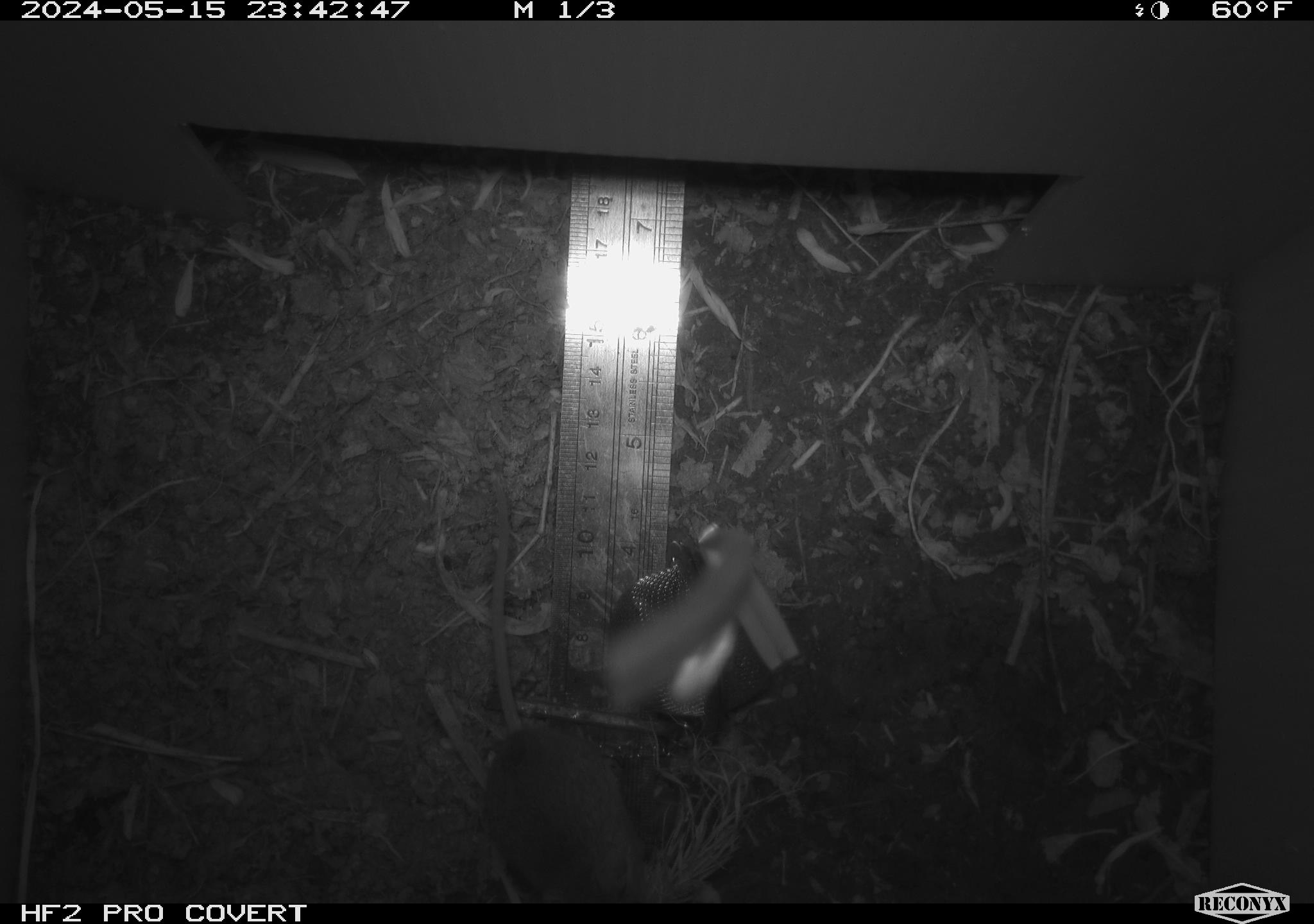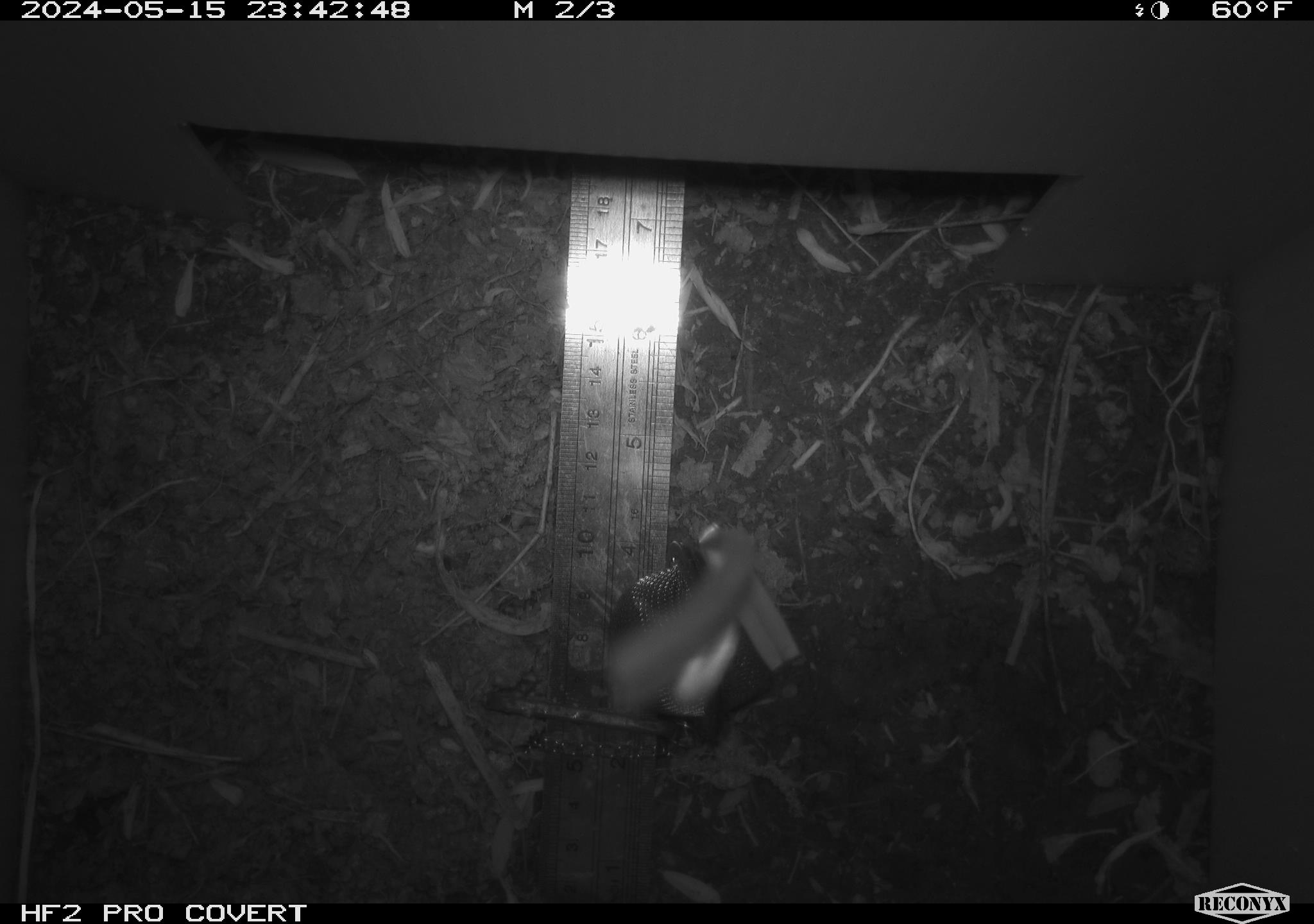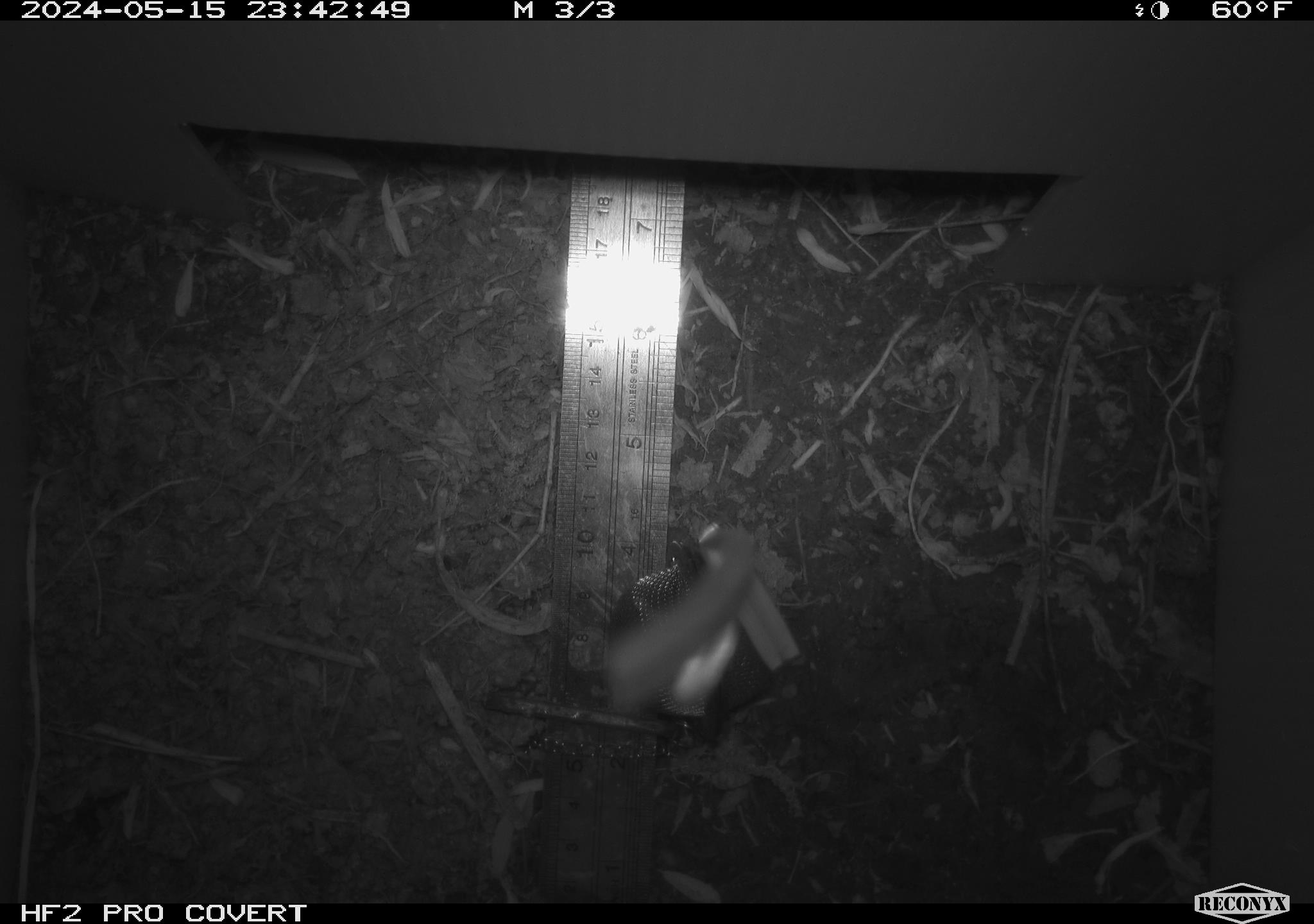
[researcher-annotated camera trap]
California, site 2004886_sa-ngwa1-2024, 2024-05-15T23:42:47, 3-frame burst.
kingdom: Animalia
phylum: Chordata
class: Mammalia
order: Rodentia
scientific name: Rodentia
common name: mouse species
Mouse species (Rodentia).